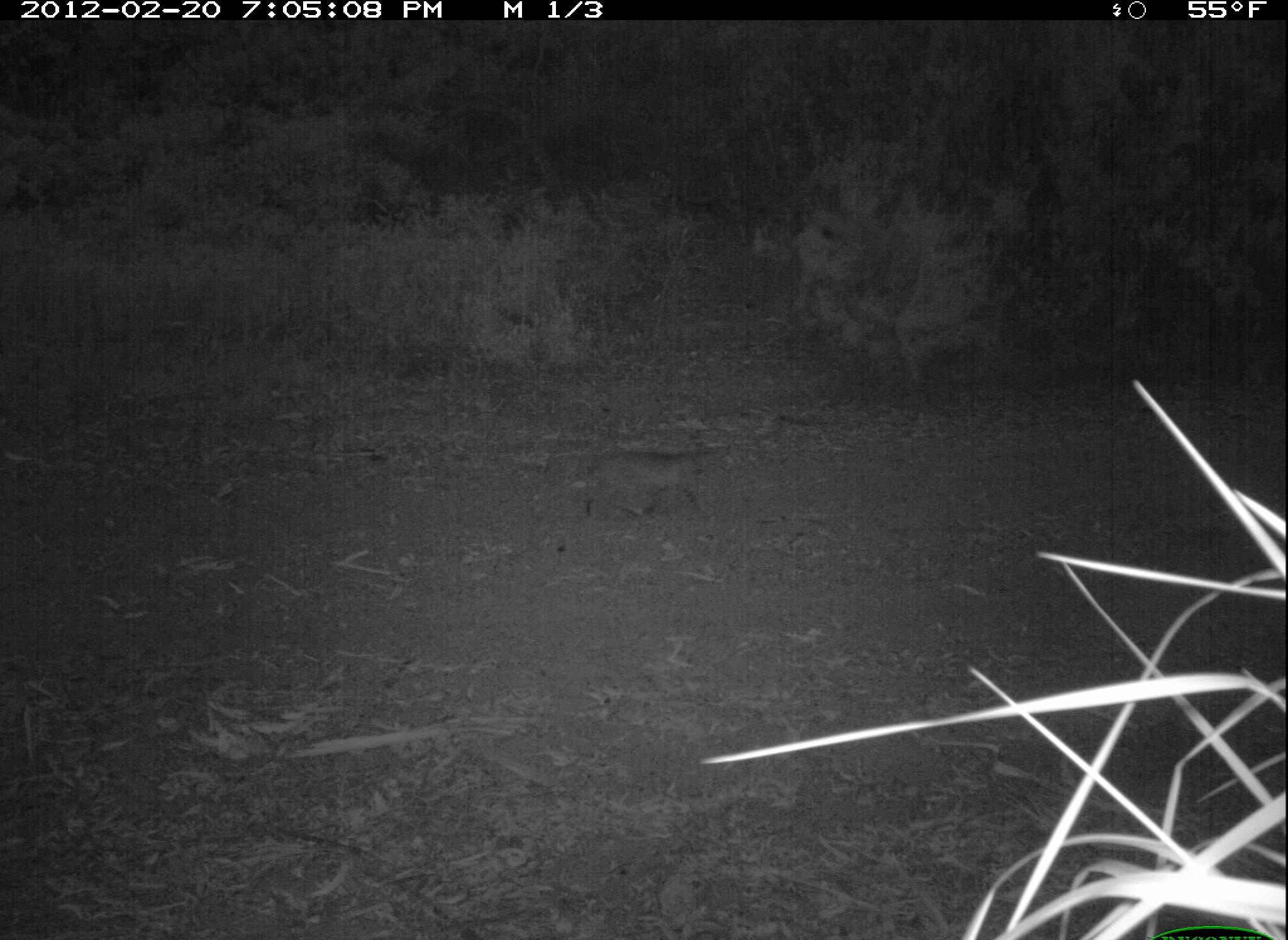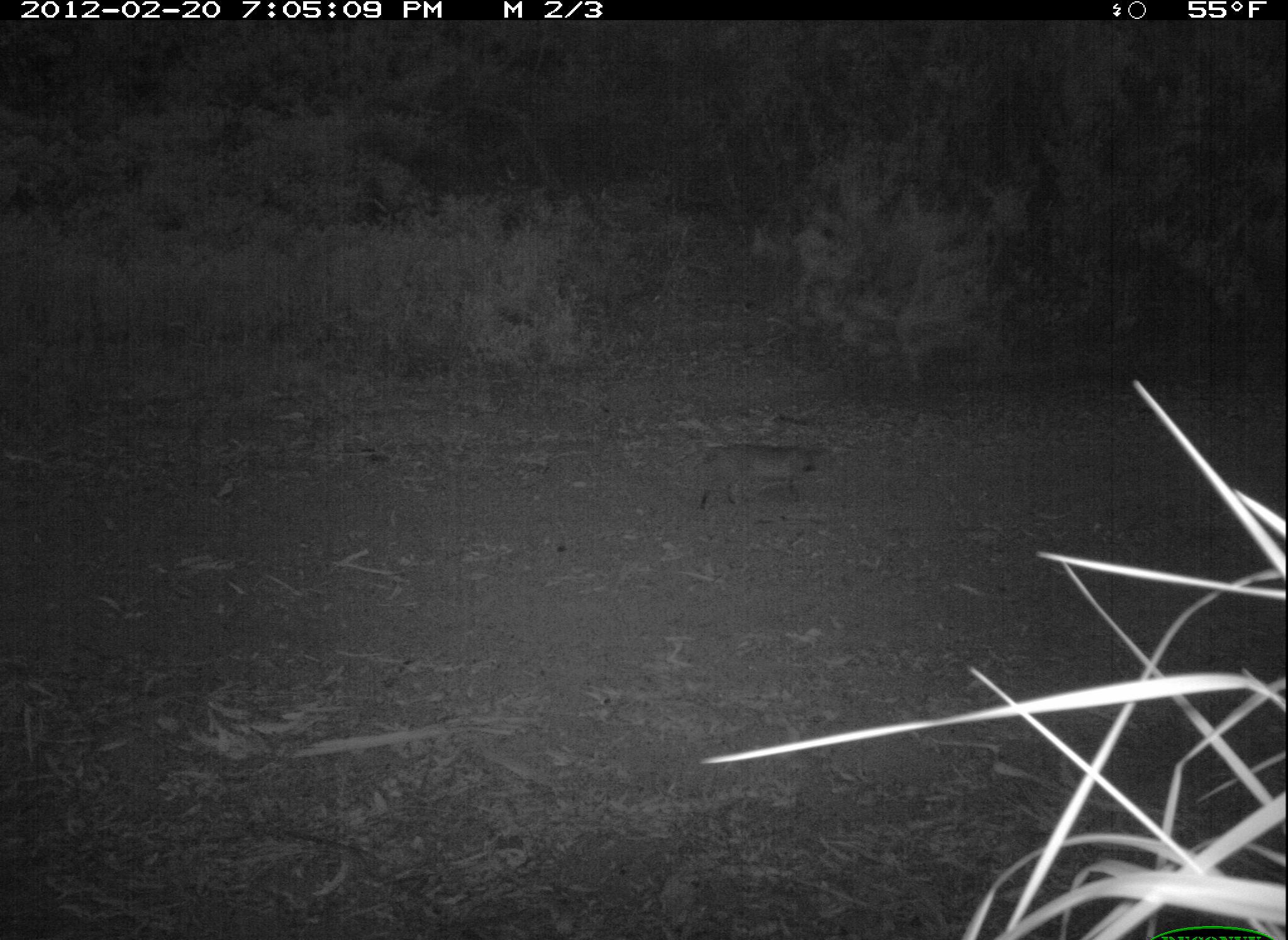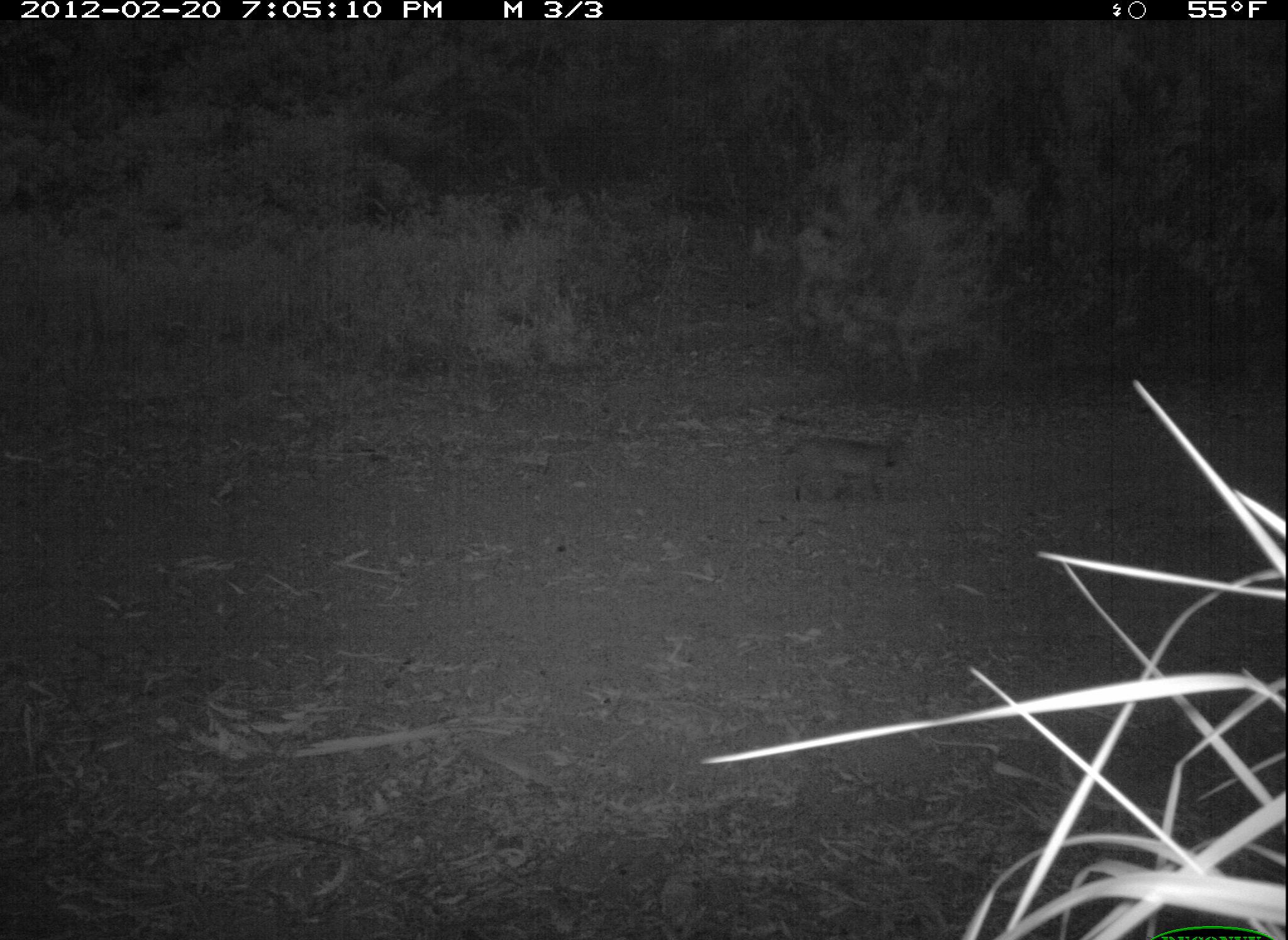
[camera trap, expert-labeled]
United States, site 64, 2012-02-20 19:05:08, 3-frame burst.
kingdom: Animalia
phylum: Chordata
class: Mammalia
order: Carnivora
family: Felidae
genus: Lynx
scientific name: Lynx rufus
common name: bobcat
Bobcat (Lynx rufus).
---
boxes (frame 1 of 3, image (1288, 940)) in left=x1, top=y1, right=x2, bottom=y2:
bobcat: left=585, top=440, right=726, bottom=518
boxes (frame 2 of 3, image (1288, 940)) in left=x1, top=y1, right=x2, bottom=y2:
bobcat: left=675, top=441, right=821, bottom=515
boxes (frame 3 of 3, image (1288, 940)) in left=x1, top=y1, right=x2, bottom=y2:
bobcat: left=773, top=437, right=899, bottom=513